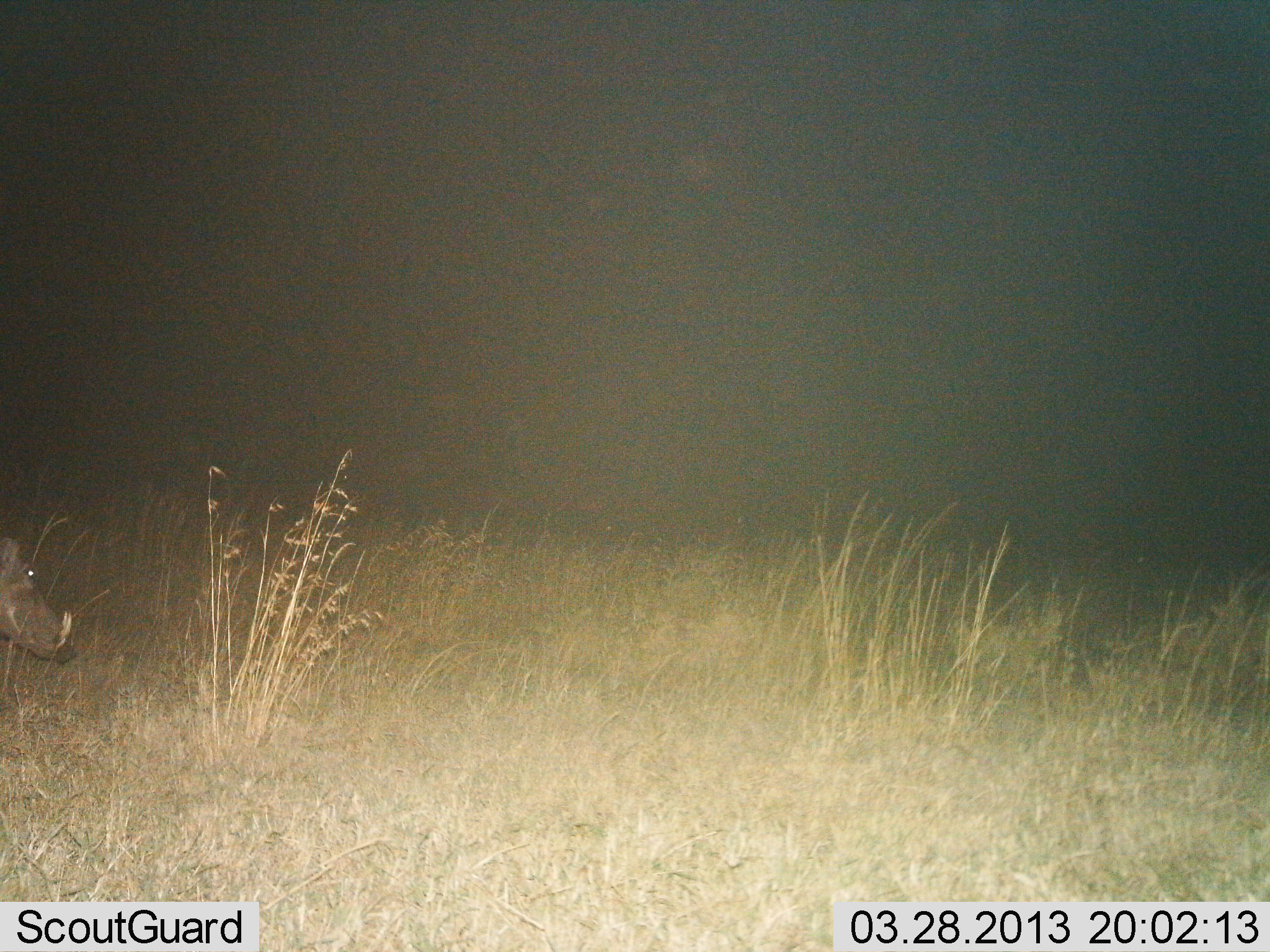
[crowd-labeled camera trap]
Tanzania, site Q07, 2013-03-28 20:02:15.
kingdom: Animalia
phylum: Chordata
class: Mammalia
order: Artiodactyla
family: Suidae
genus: Phacochoerus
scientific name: Phacochoerus africanus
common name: warthog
Warthog (Phacochoerus africanus), count 1. Behavior (volunteer vote fractions): standing 50%, resting 0%, moving 50%, interacting 0%. Young present (vote fraction): 0%. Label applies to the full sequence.